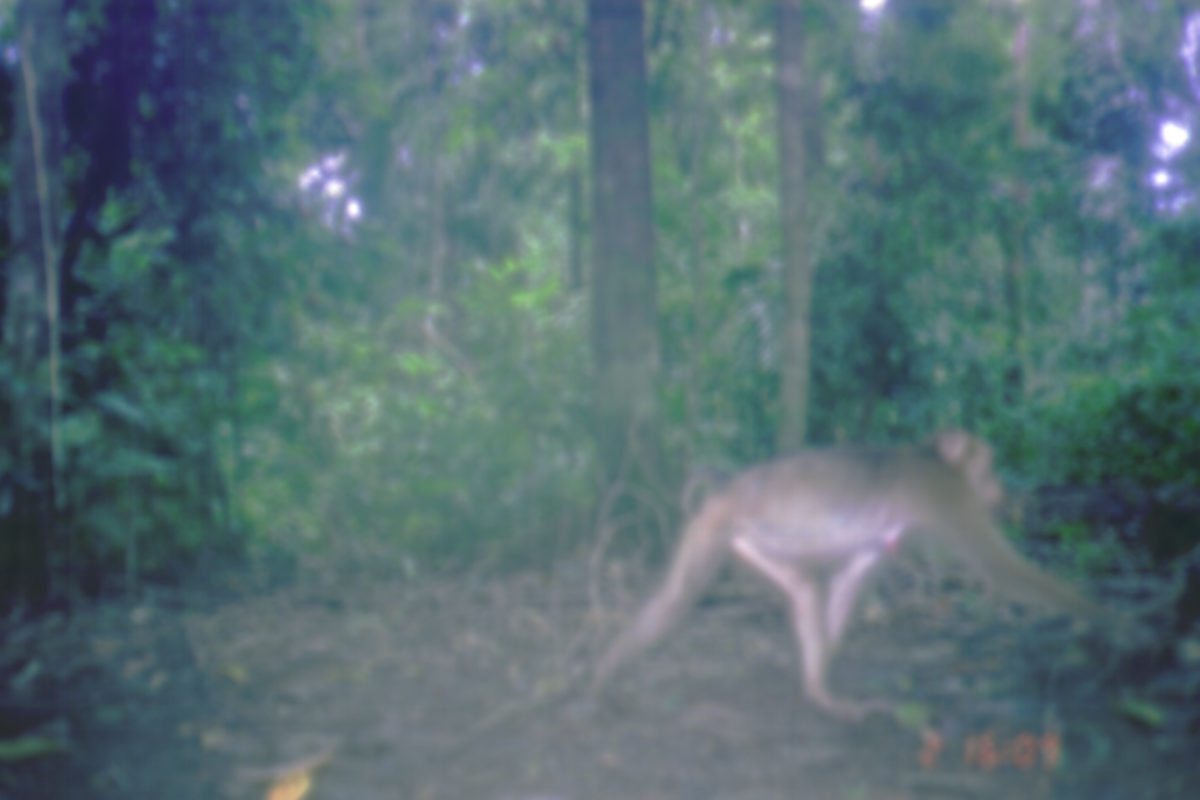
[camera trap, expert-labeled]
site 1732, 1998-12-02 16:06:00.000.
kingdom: Animalia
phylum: Chordata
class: Mammalia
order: Primates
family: Cercopithecidae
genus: Macaca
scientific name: Macaca nemestrina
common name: southern pig-tailed macaque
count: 1